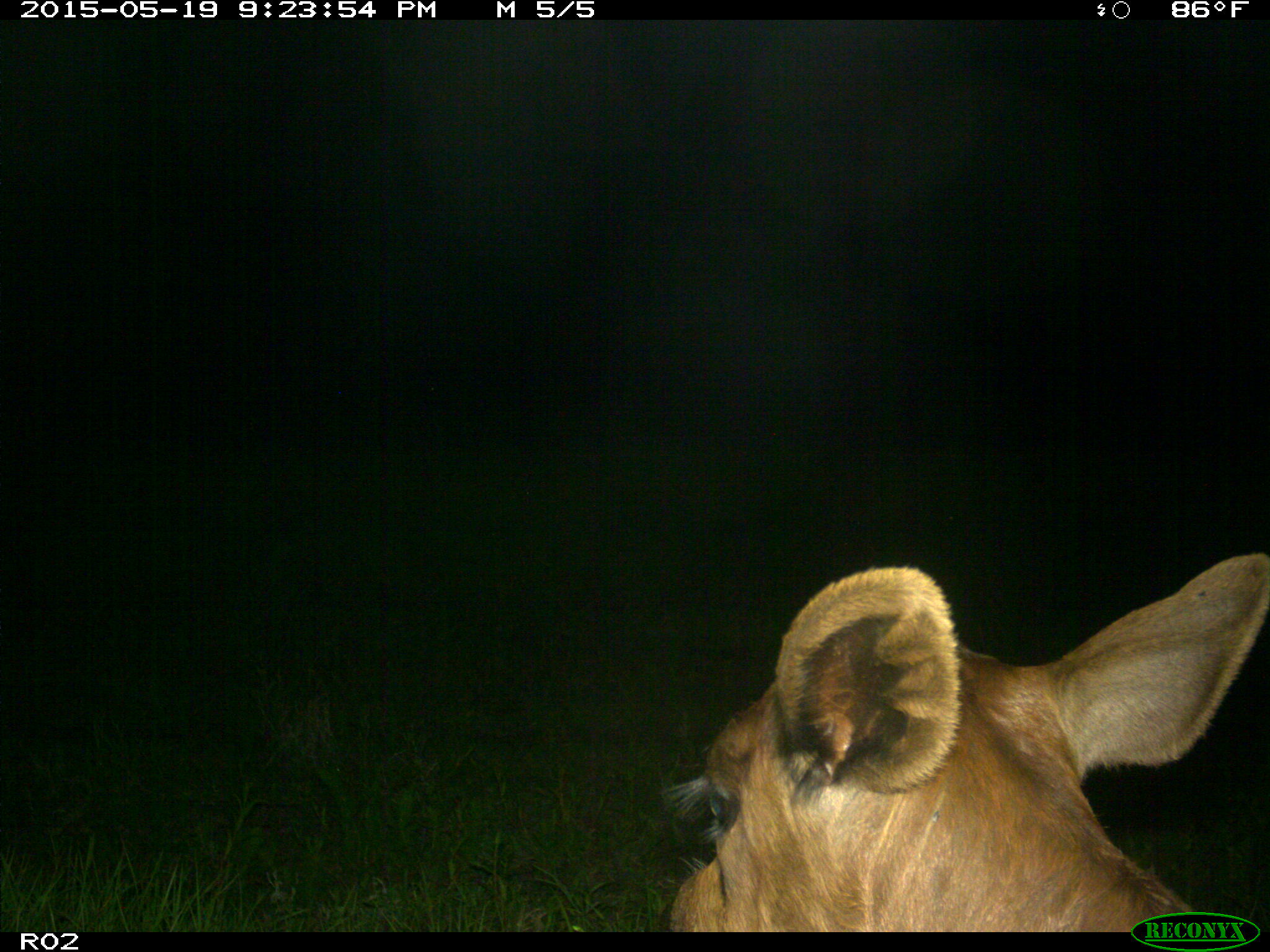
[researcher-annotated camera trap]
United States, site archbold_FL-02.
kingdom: Animalia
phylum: Chordata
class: Mammalia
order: Artiodactyla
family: Bovidae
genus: Bos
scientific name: Bos taurus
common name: domestic cow